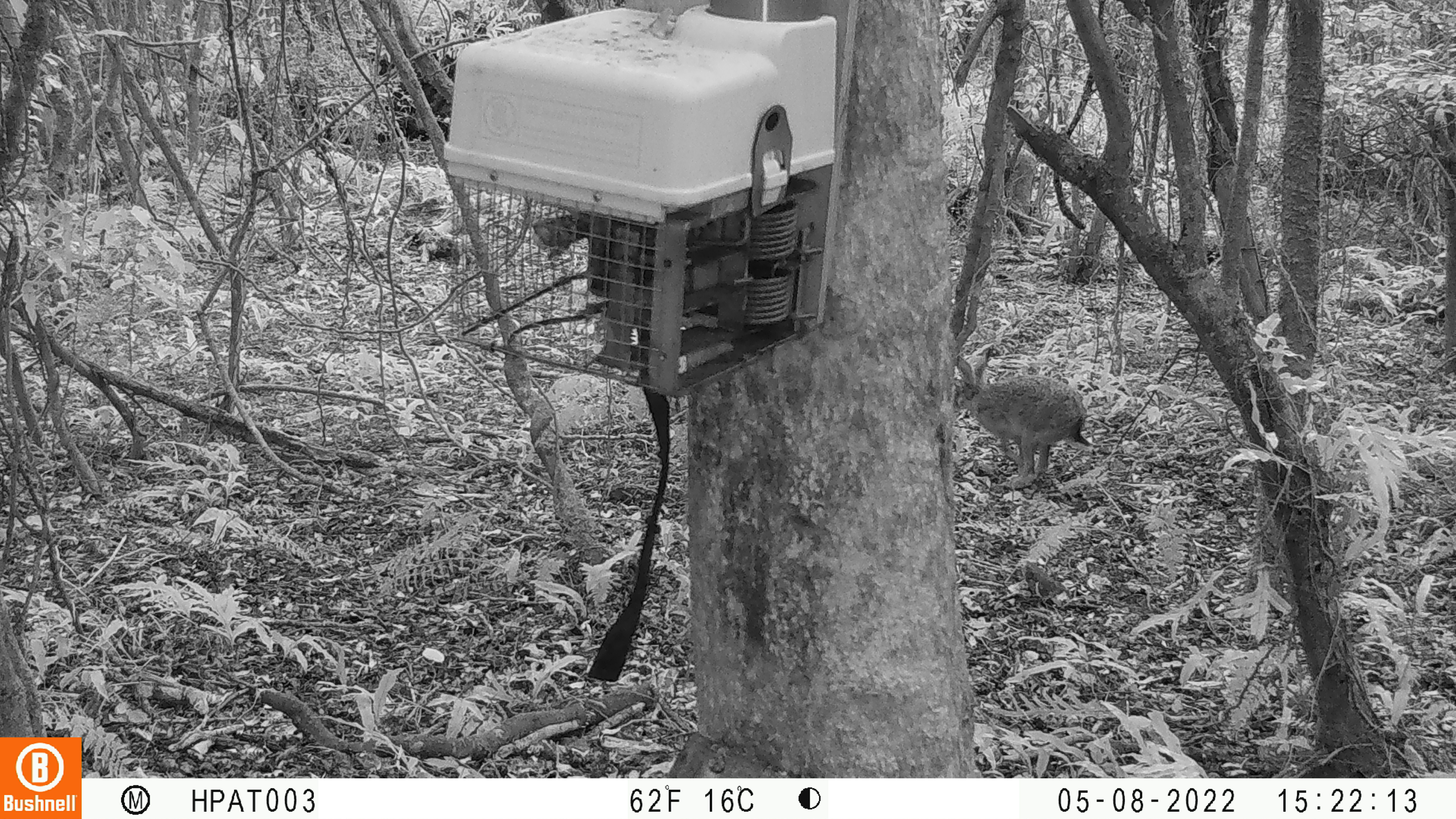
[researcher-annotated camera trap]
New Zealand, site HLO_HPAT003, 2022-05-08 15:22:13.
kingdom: Animalia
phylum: Chordata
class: Mammalia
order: Lagomorpha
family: Leporidae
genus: Lepus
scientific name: Lepus europaeus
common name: brown hare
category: hare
Hare (brown hare) (Lepus europaeus).